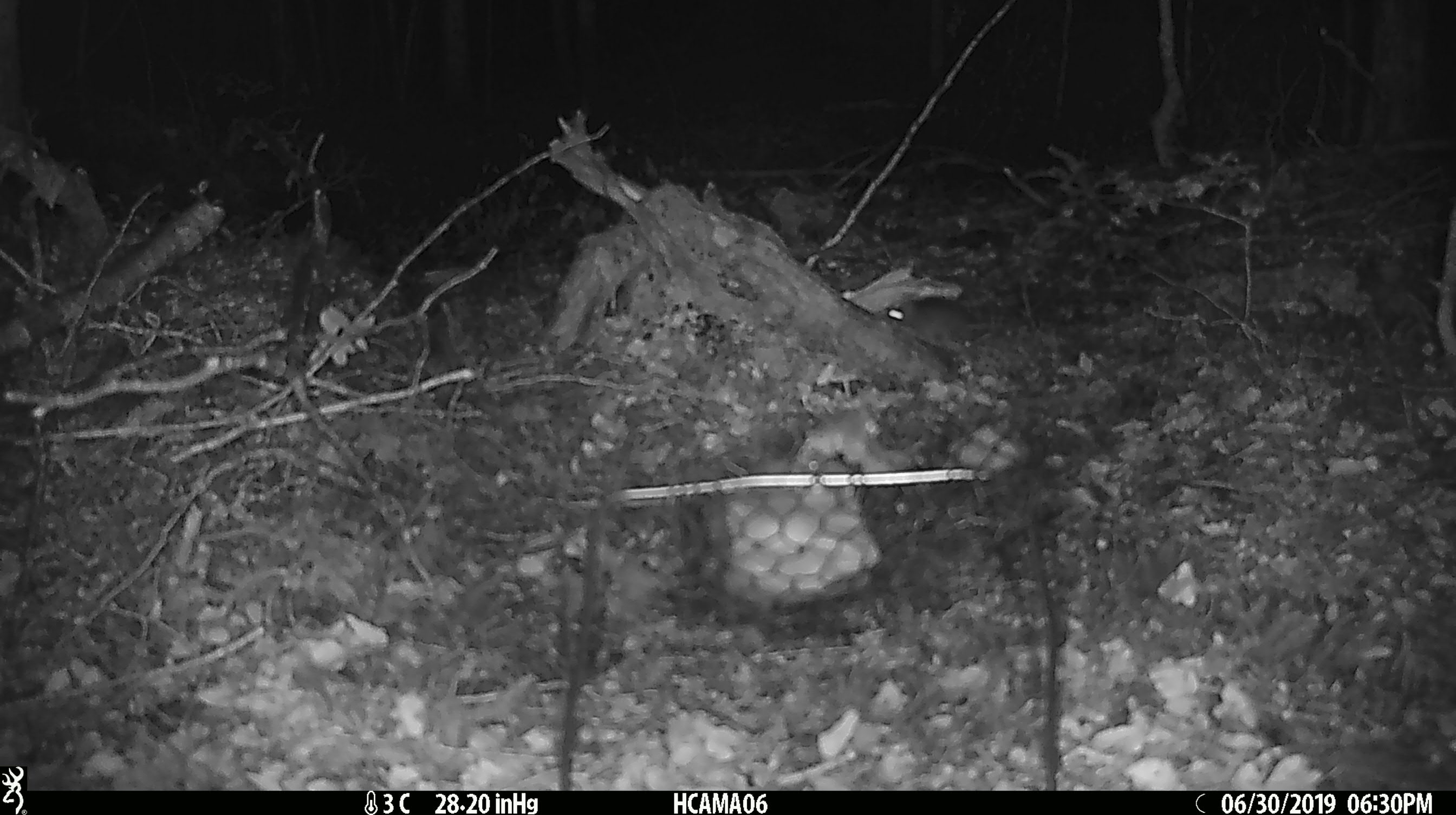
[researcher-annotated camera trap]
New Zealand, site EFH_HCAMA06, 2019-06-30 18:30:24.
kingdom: Animalia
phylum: Chordata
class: Mammalia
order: Rodentia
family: Muridae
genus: Rattus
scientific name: Rattus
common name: rat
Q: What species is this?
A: Rat (Rattus).